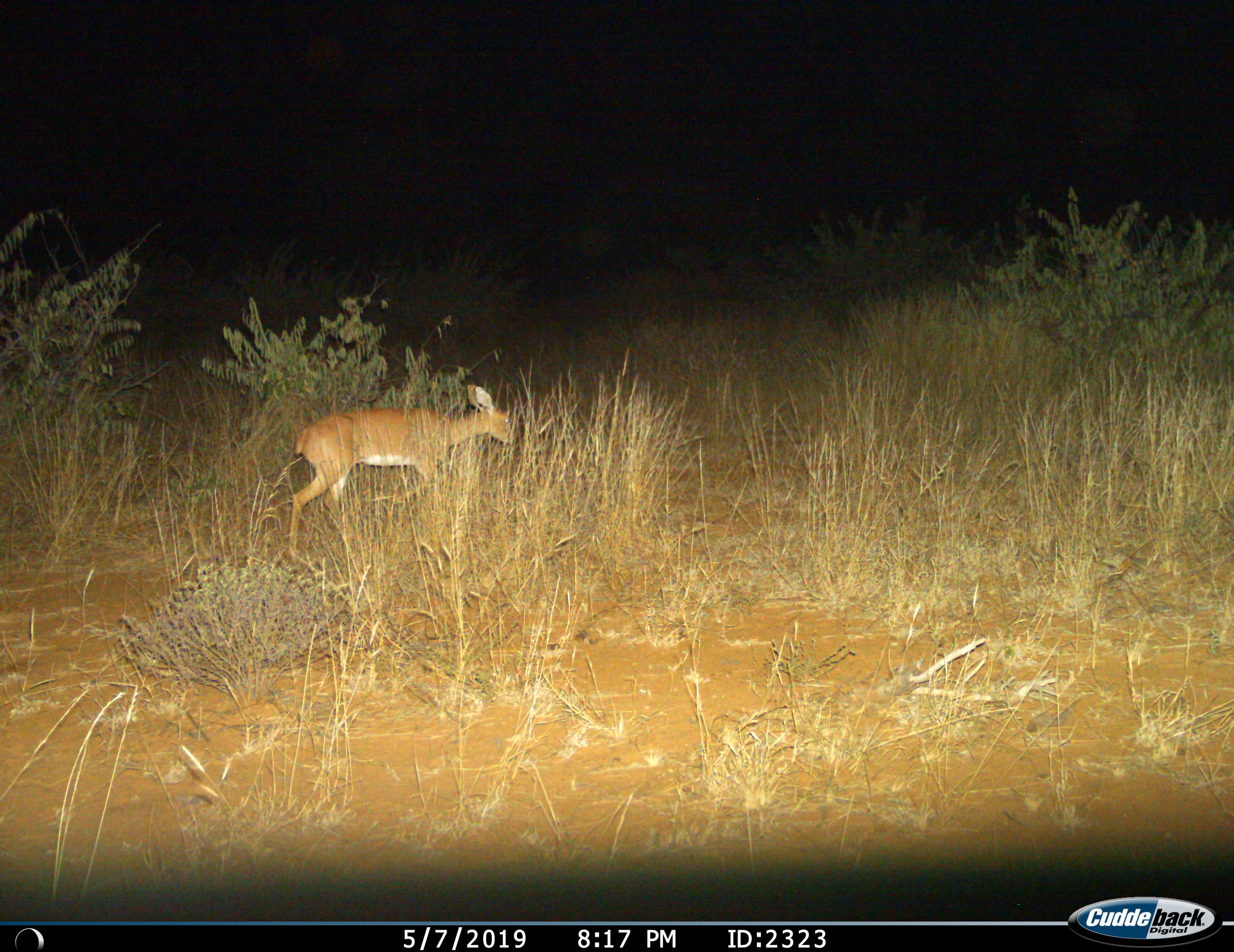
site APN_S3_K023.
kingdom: Animalia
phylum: Chordata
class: Mammalia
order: Artiodactyla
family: Bovidae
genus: Raphicerus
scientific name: Raphicerus campestris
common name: steenbok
Steenbok (Raphicerus campestris), count 1. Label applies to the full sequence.